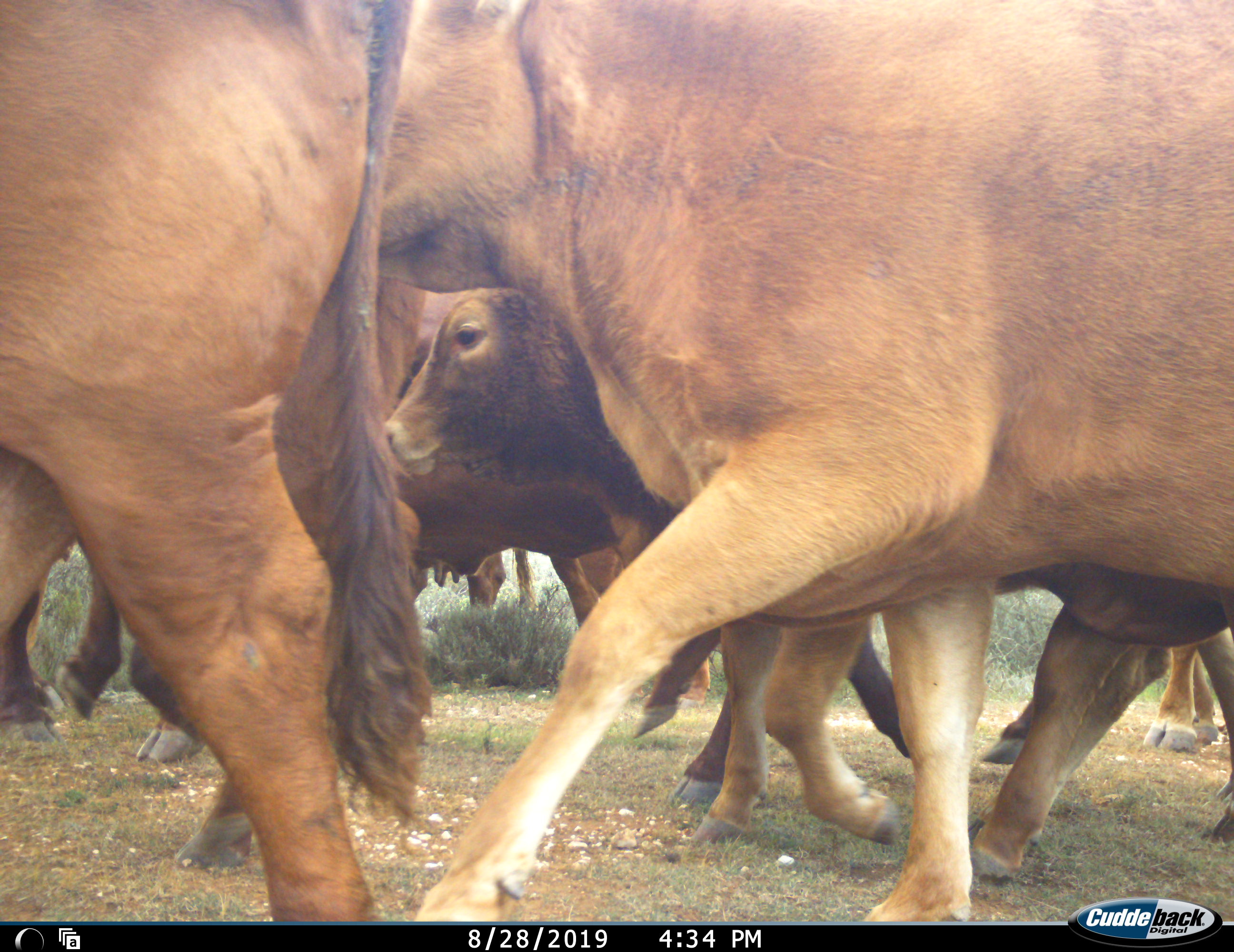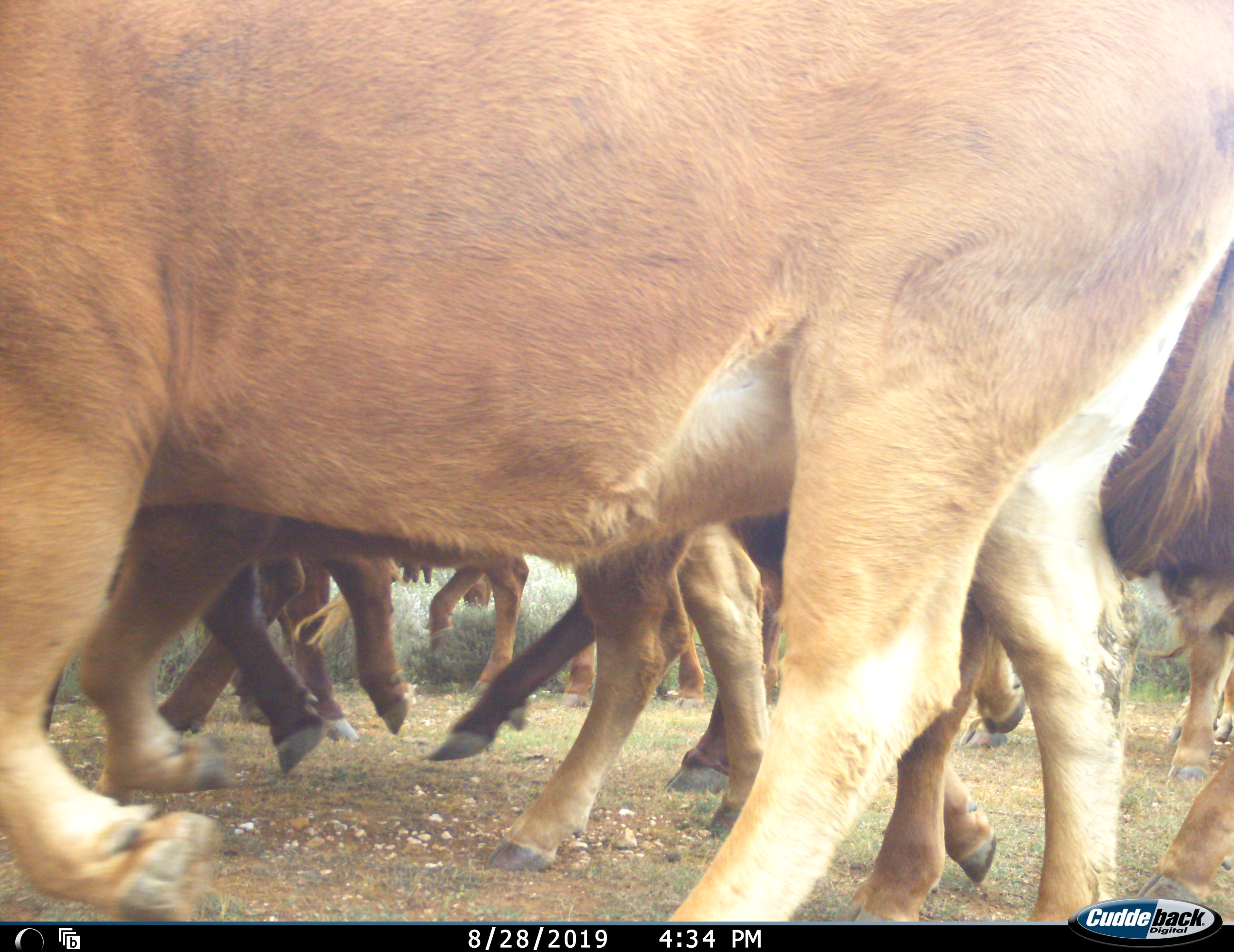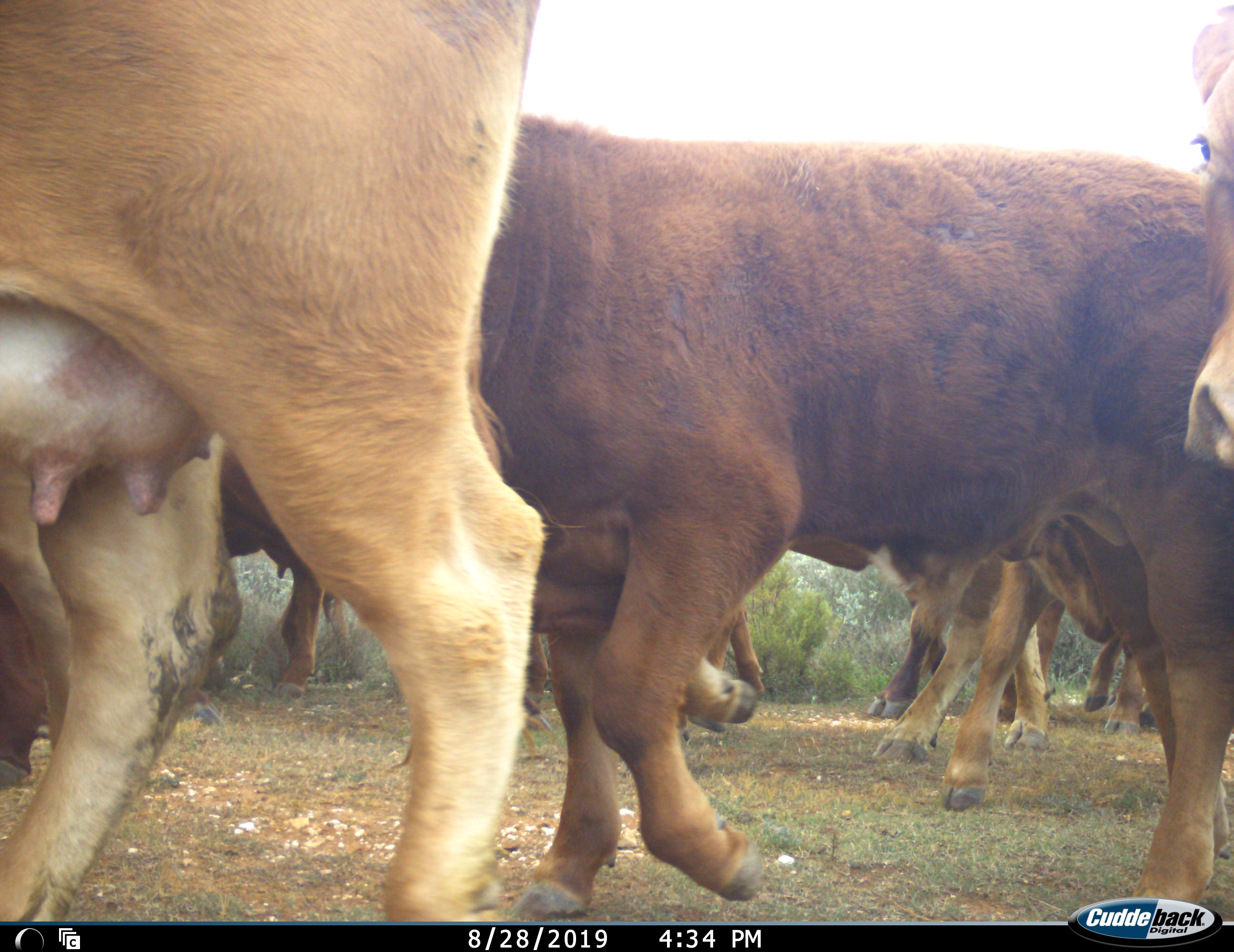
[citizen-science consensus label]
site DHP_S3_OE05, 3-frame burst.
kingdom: Animalia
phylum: Chordata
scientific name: Vertebrata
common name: domestic animal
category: domesticanimal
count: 11-50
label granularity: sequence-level